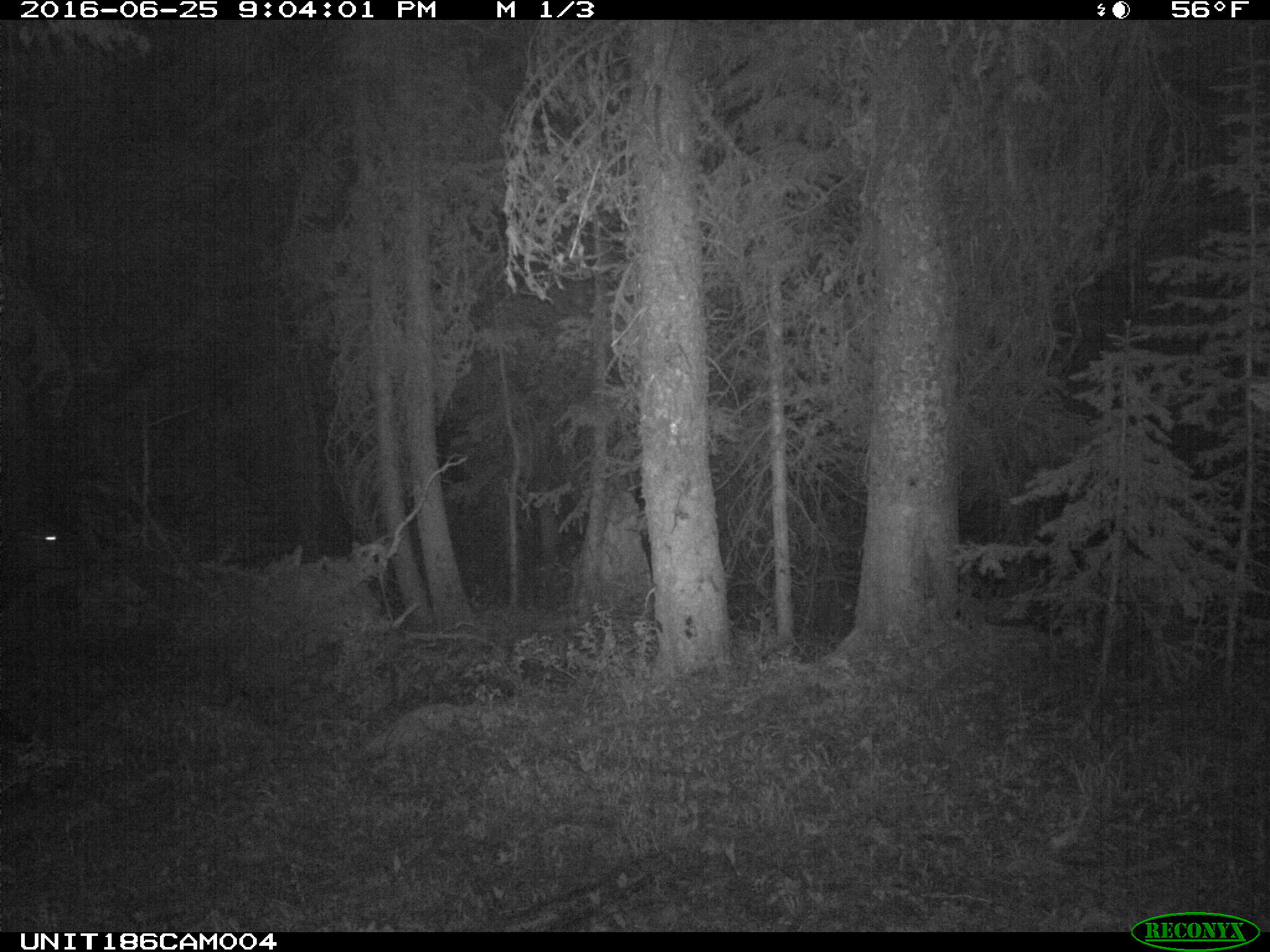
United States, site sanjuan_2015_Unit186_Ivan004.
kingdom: Animalia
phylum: Chordata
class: Mammalia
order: Artiodactyla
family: Cervidae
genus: Cervus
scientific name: Cervus elaphus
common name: red deer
Cervus elaphus (red deer).